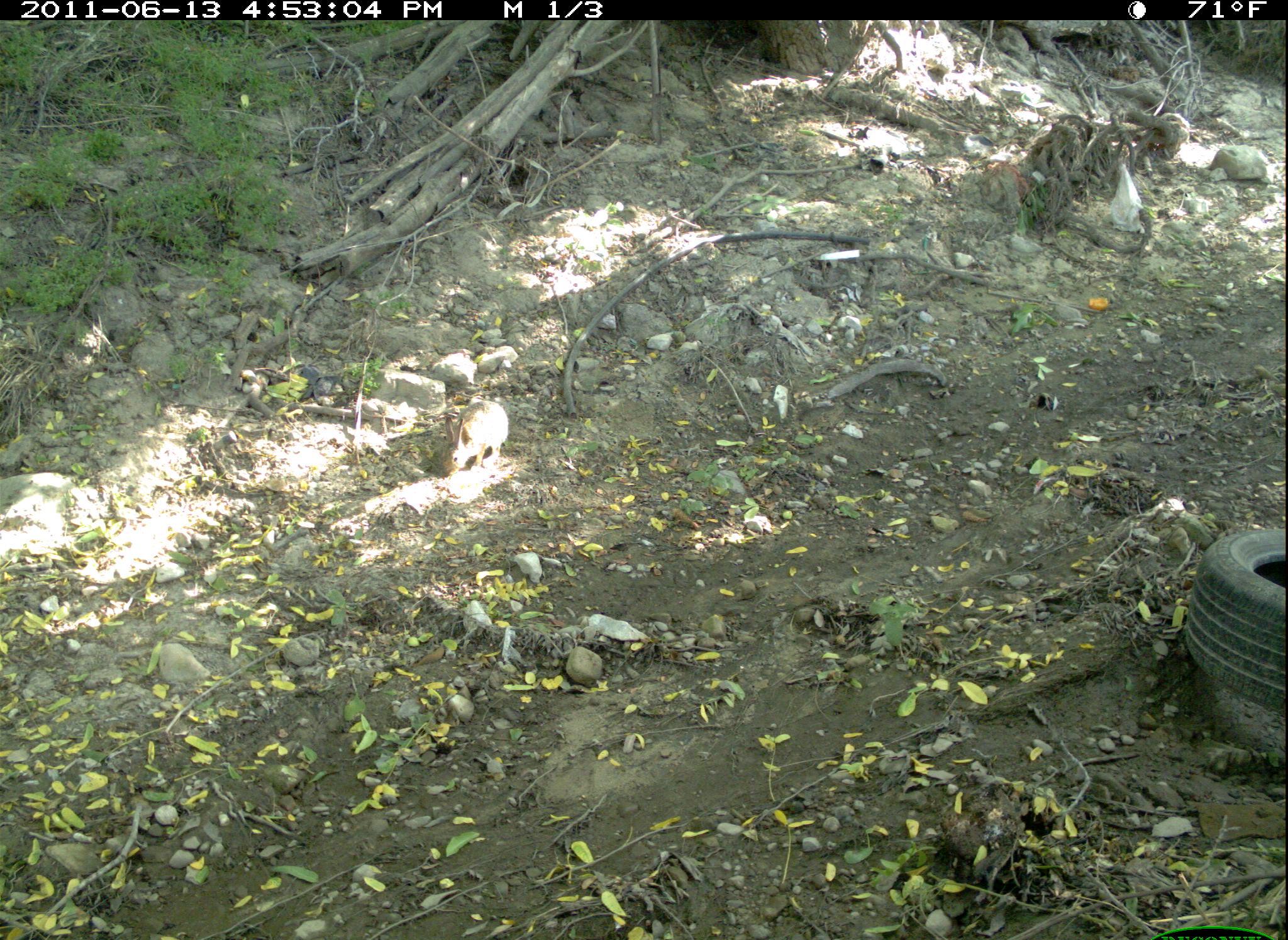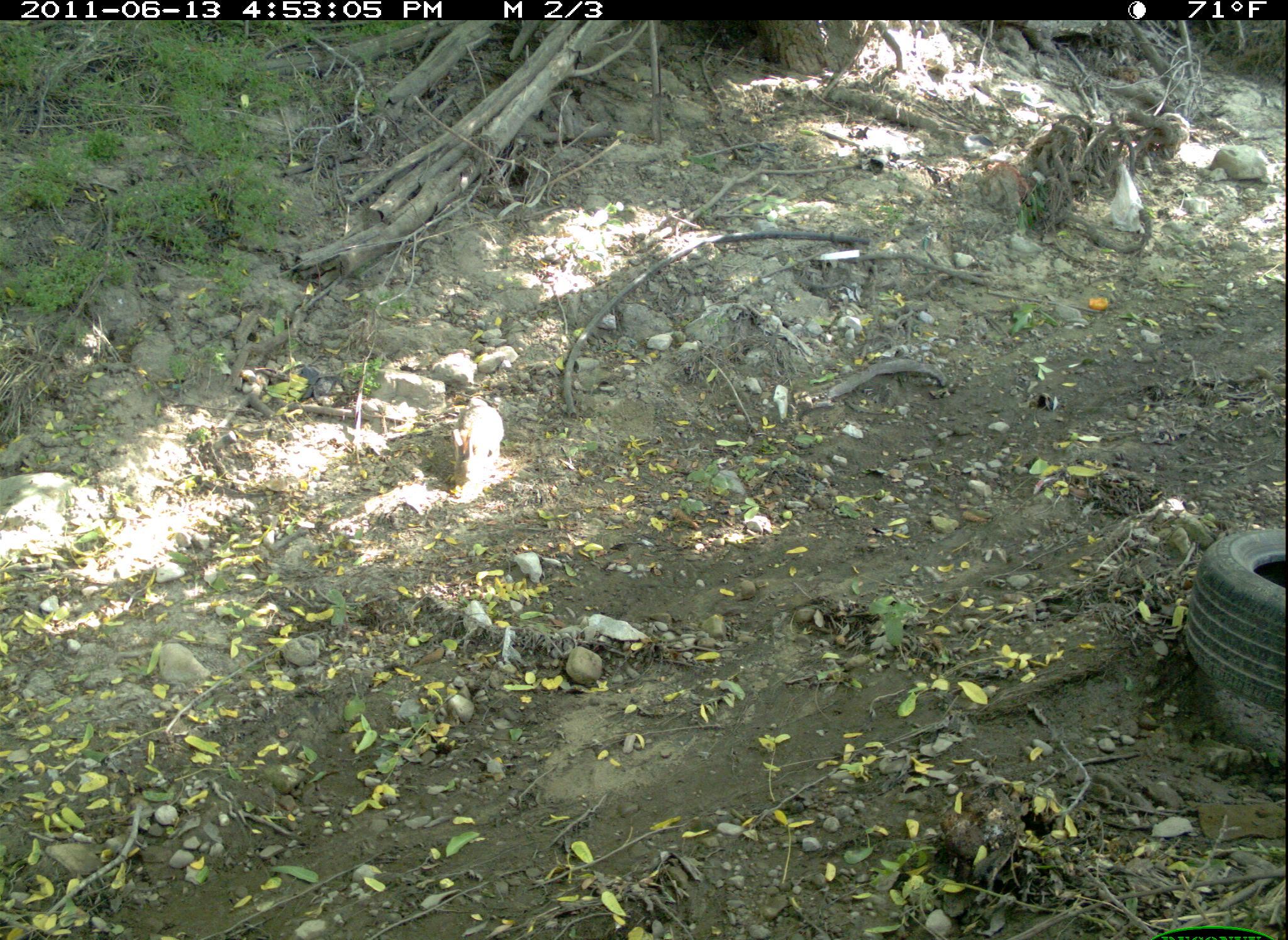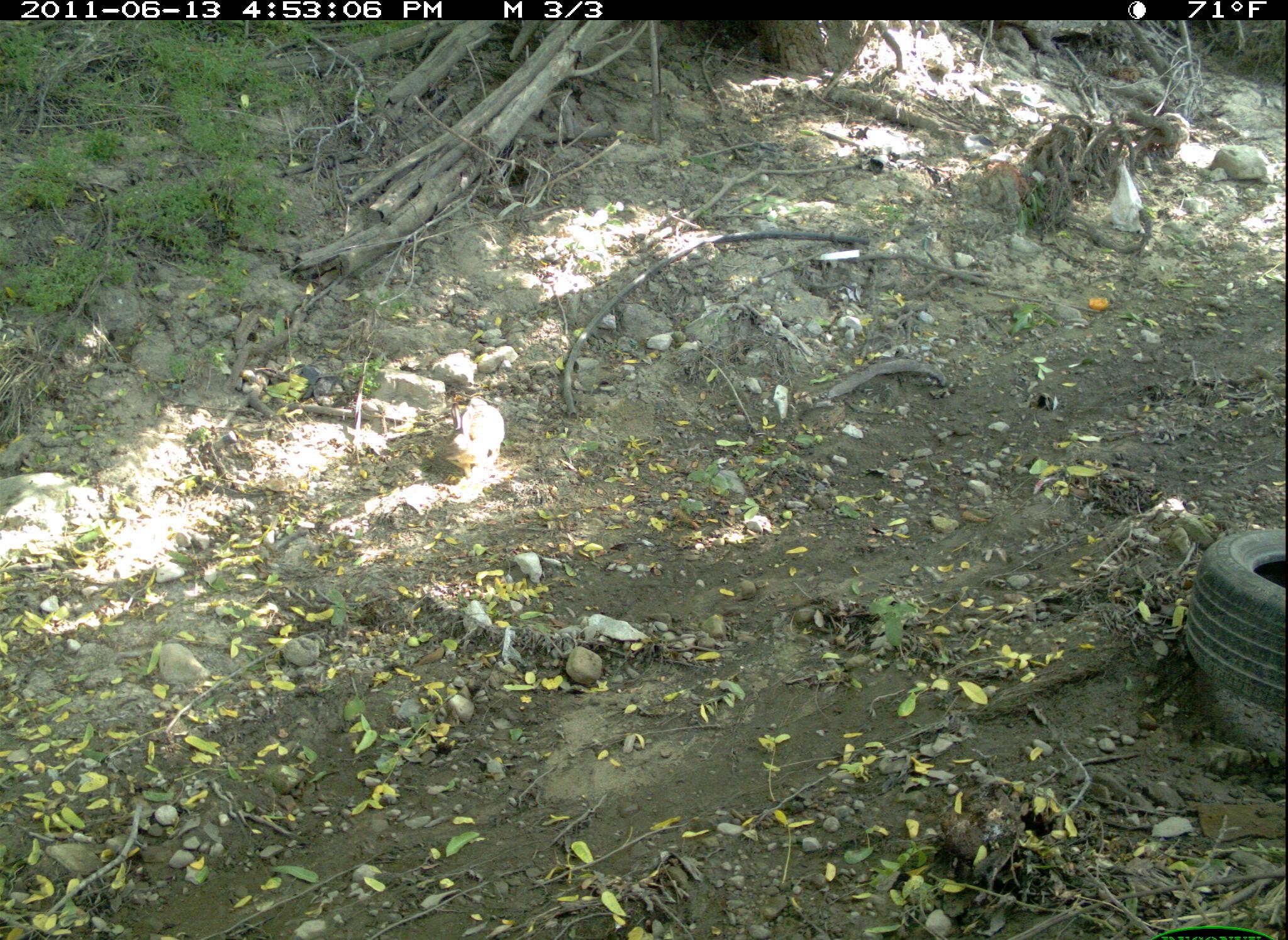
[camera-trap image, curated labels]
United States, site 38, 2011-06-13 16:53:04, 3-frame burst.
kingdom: Animalia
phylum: Chordata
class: Mammalia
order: Lagomorpha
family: Leporidae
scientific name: Leporidae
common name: rabbits and hares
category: rabbit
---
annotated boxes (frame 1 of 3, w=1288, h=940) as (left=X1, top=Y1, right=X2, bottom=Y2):
rabbit: (left=433, top=385, right=518, bottom=483)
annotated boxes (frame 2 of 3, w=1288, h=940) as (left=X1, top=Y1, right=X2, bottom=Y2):
rabbit: (left=423, top=372, right=526, bottom=506)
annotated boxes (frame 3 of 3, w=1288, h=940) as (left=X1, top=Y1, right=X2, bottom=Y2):
rabbit: (left=442, top=392, right=507, bottom=489)